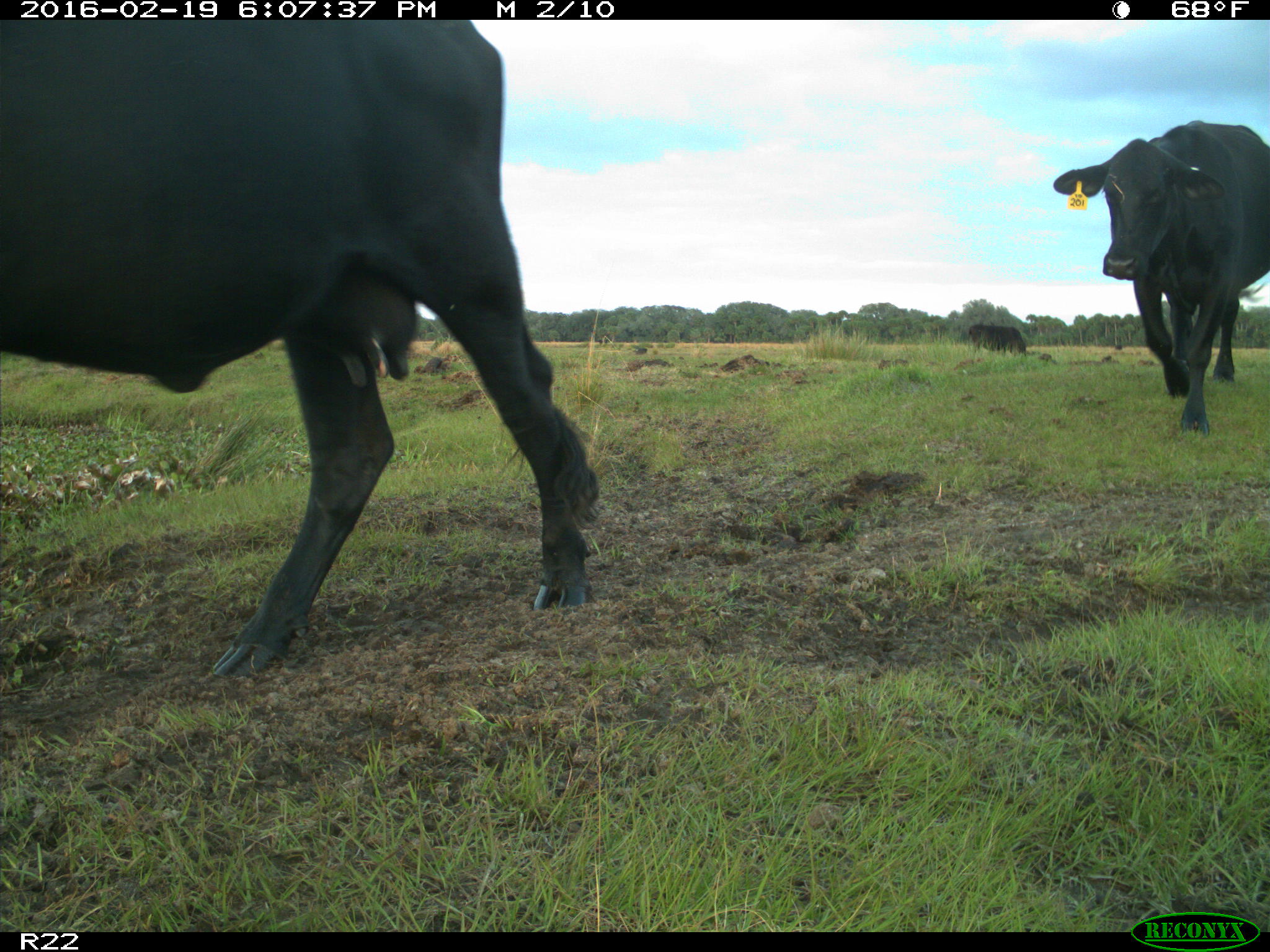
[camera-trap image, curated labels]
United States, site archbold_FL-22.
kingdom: Animalia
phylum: Chordata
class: Mammalia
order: Artiodactyla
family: Bovidae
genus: Bos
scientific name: Bos taurus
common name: domestic cow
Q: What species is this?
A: Bos taurus (domestic cow).